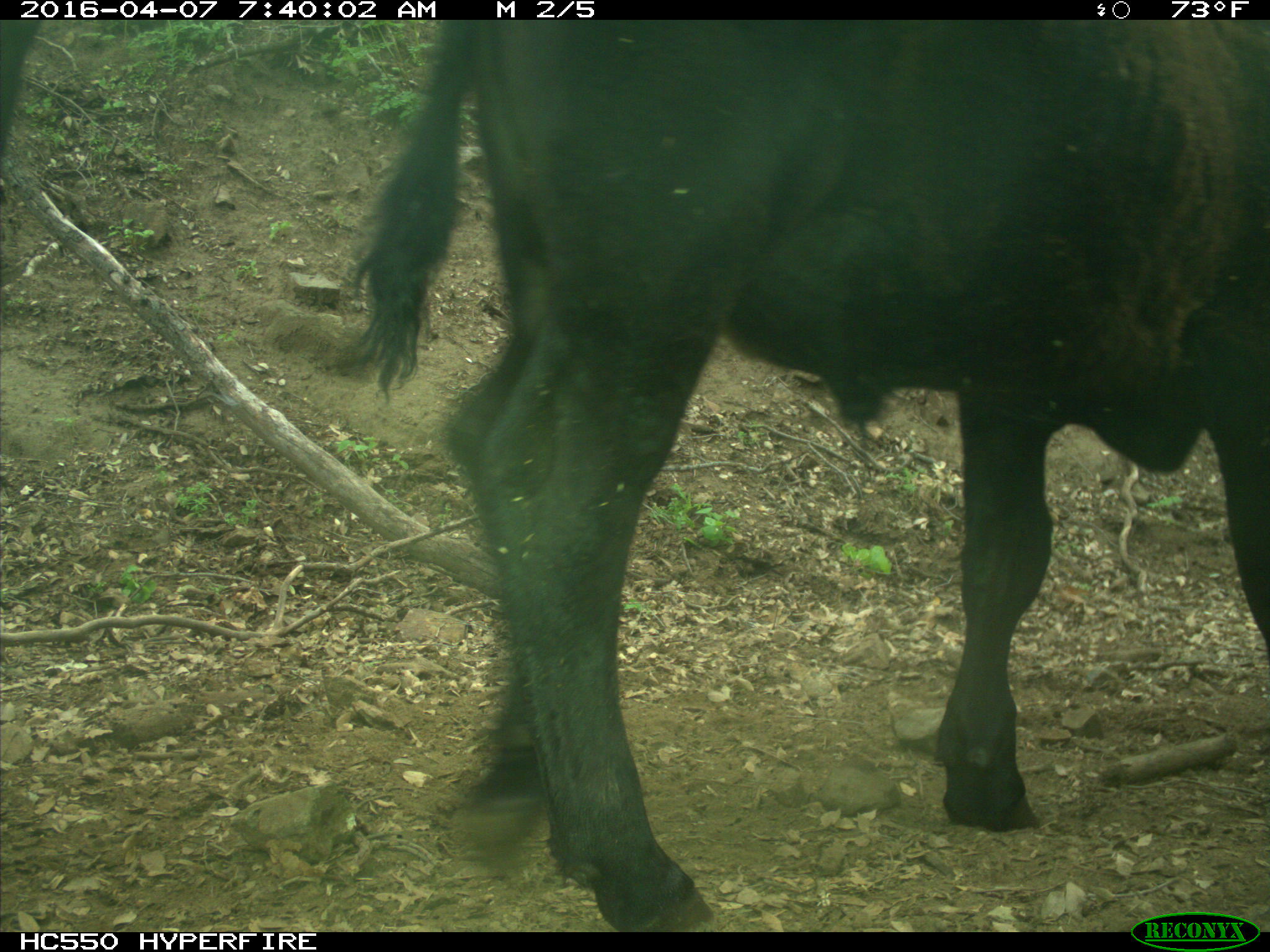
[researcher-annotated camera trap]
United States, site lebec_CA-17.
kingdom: Animalia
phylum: Chordata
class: Mammalia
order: Artiodactyla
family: Bovidae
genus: Bos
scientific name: Bos taurus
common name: domestic cow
Bos taurus (domestic cow).